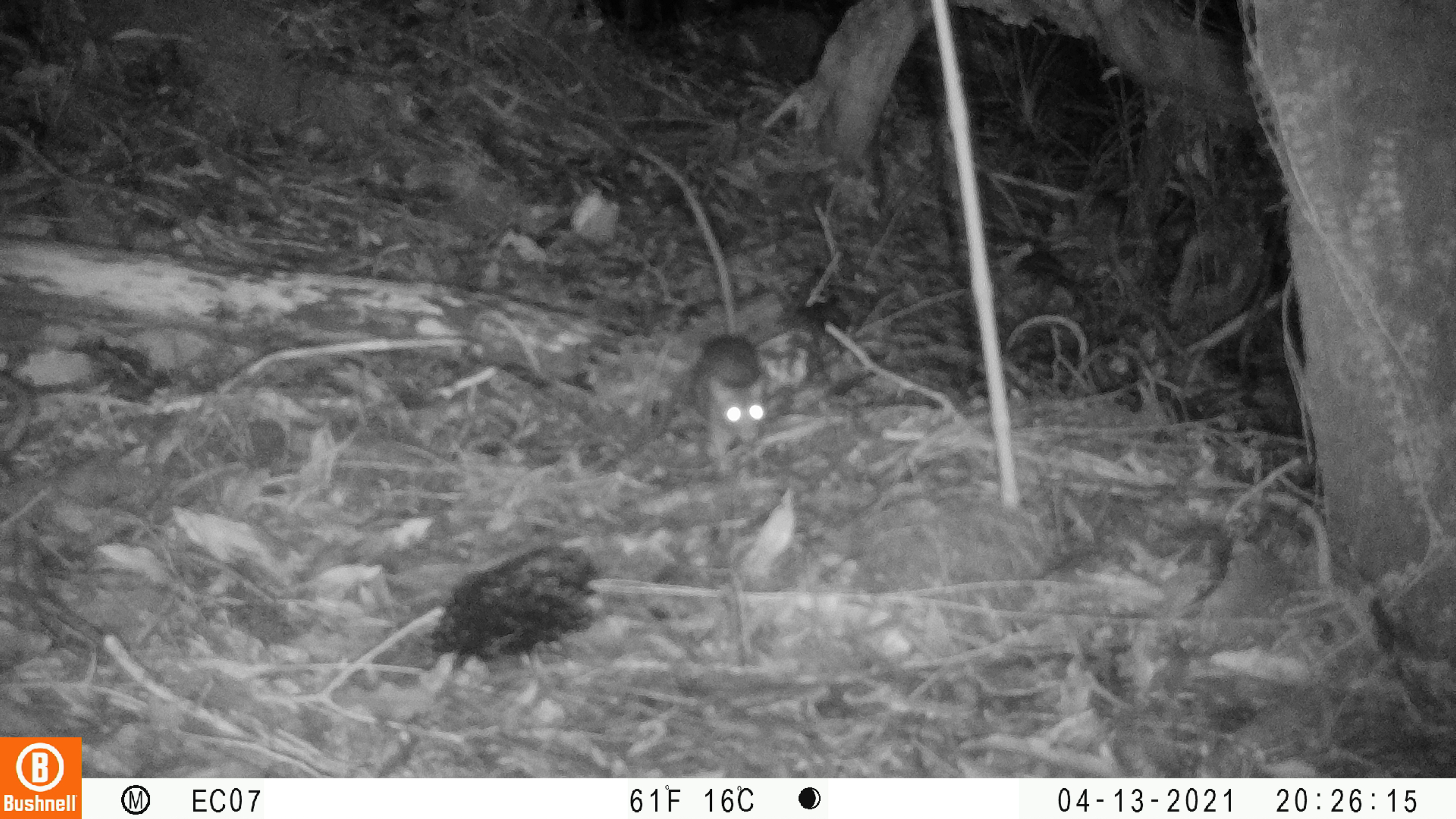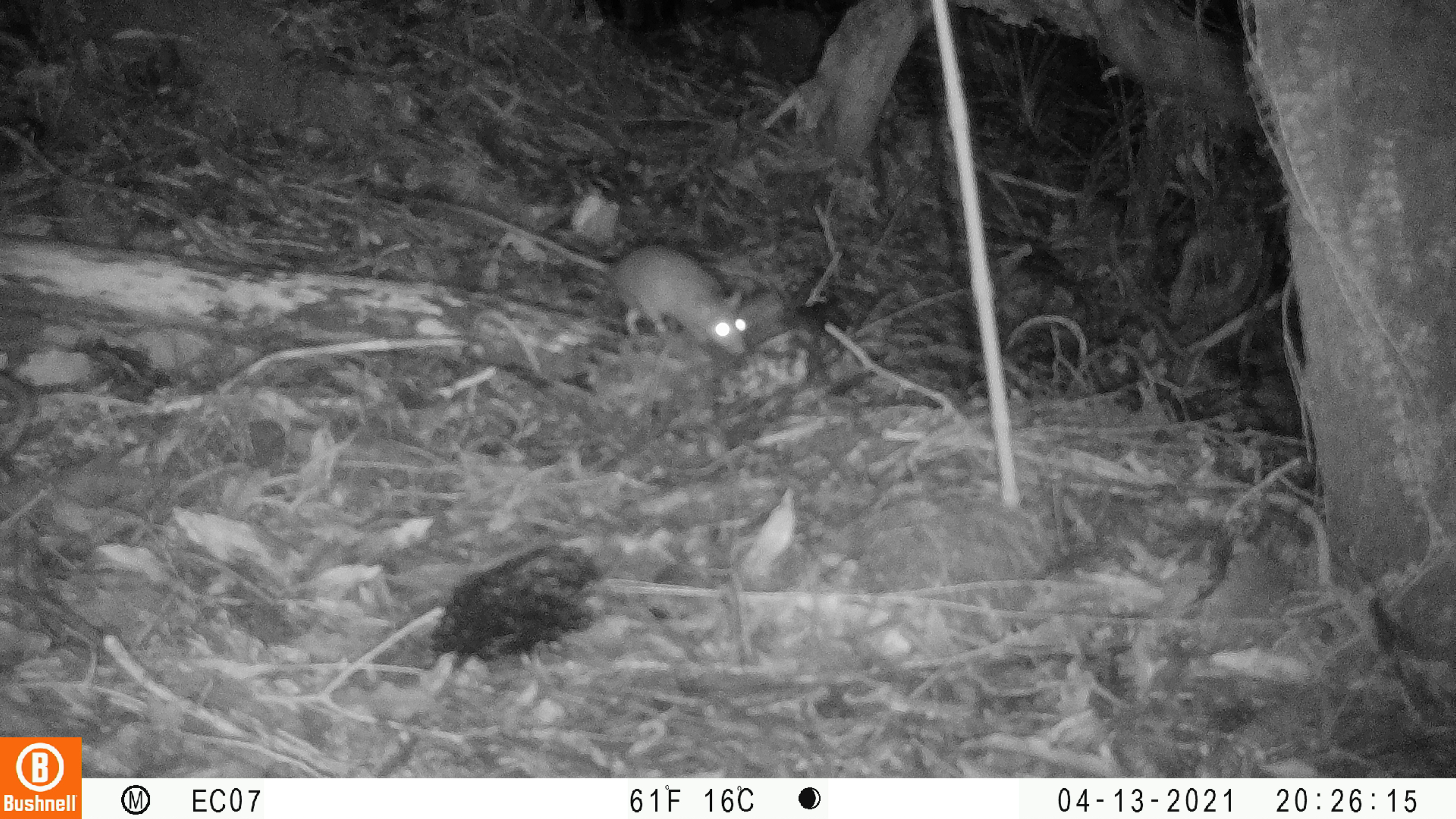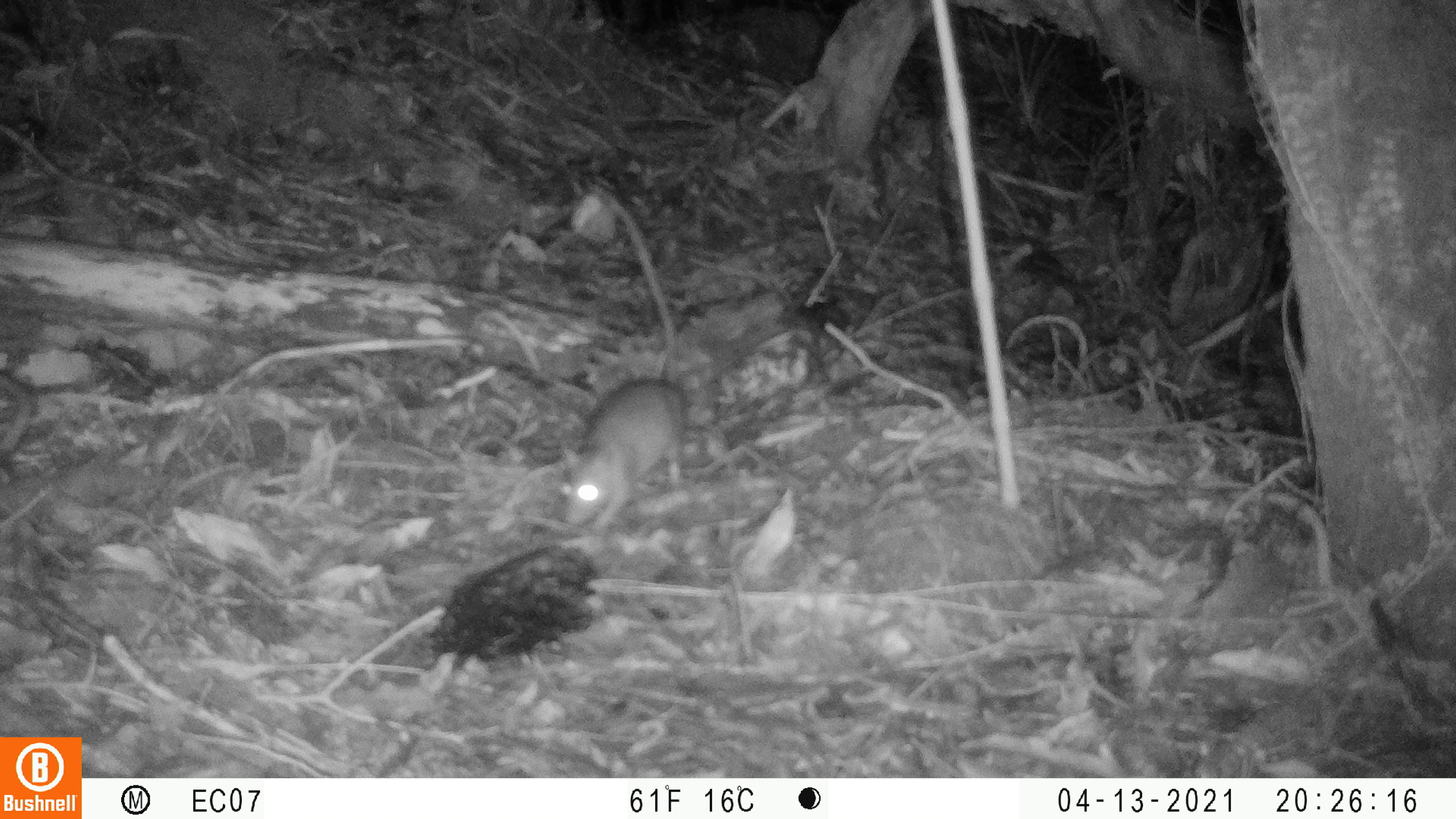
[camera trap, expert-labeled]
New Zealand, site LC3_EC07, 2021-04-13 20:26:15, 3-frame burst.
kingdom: Animalia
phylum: Chordata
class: Mammalia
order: Rodentia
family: Muridae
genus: Rattus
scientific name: Rattus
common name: rat